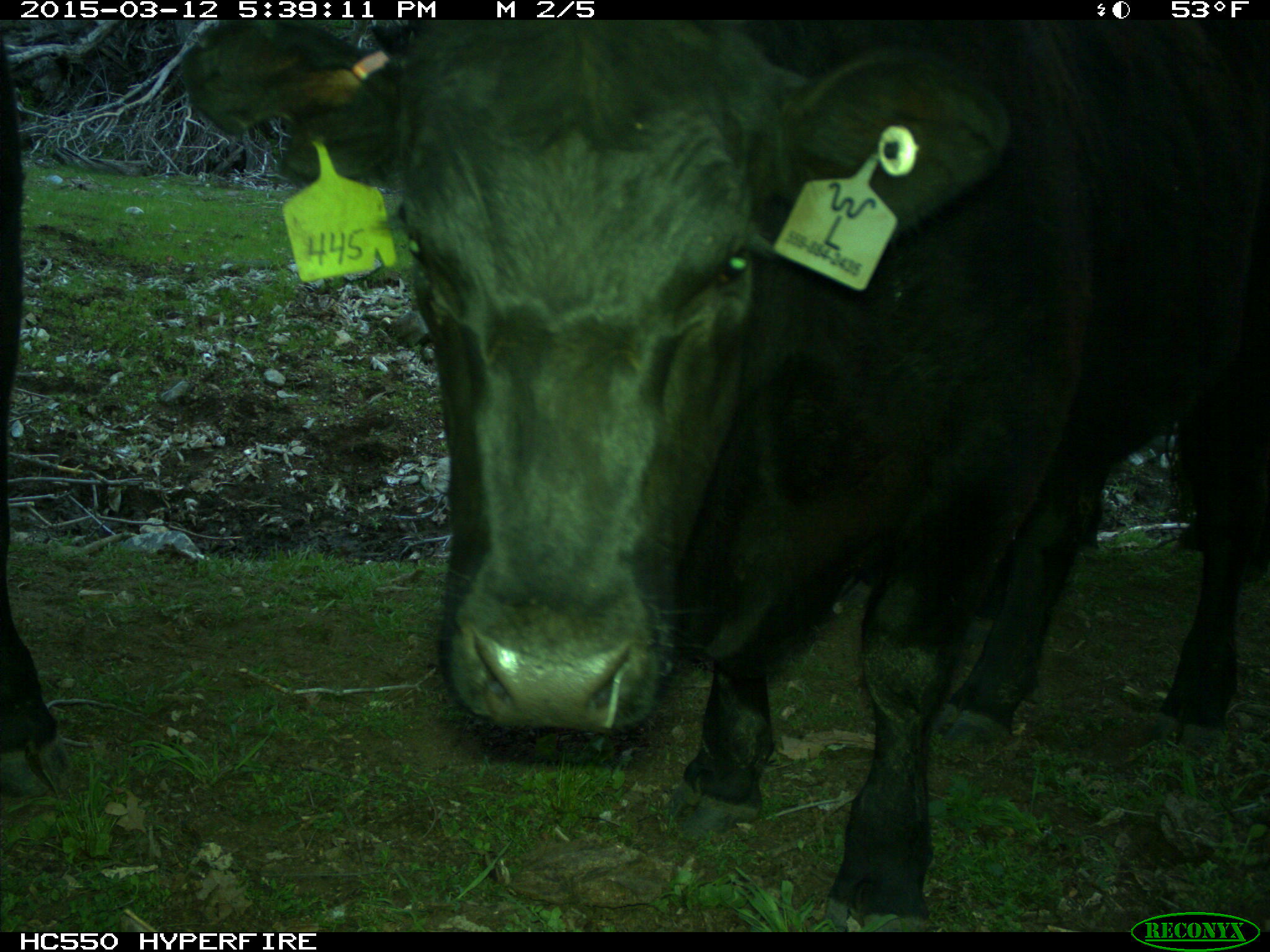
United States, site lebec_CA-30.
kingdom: Animalia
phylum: Chordata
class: Mammalia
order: Artiodactyla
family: Bovidae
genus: Bos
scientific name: Bos taurus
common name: domestic cow